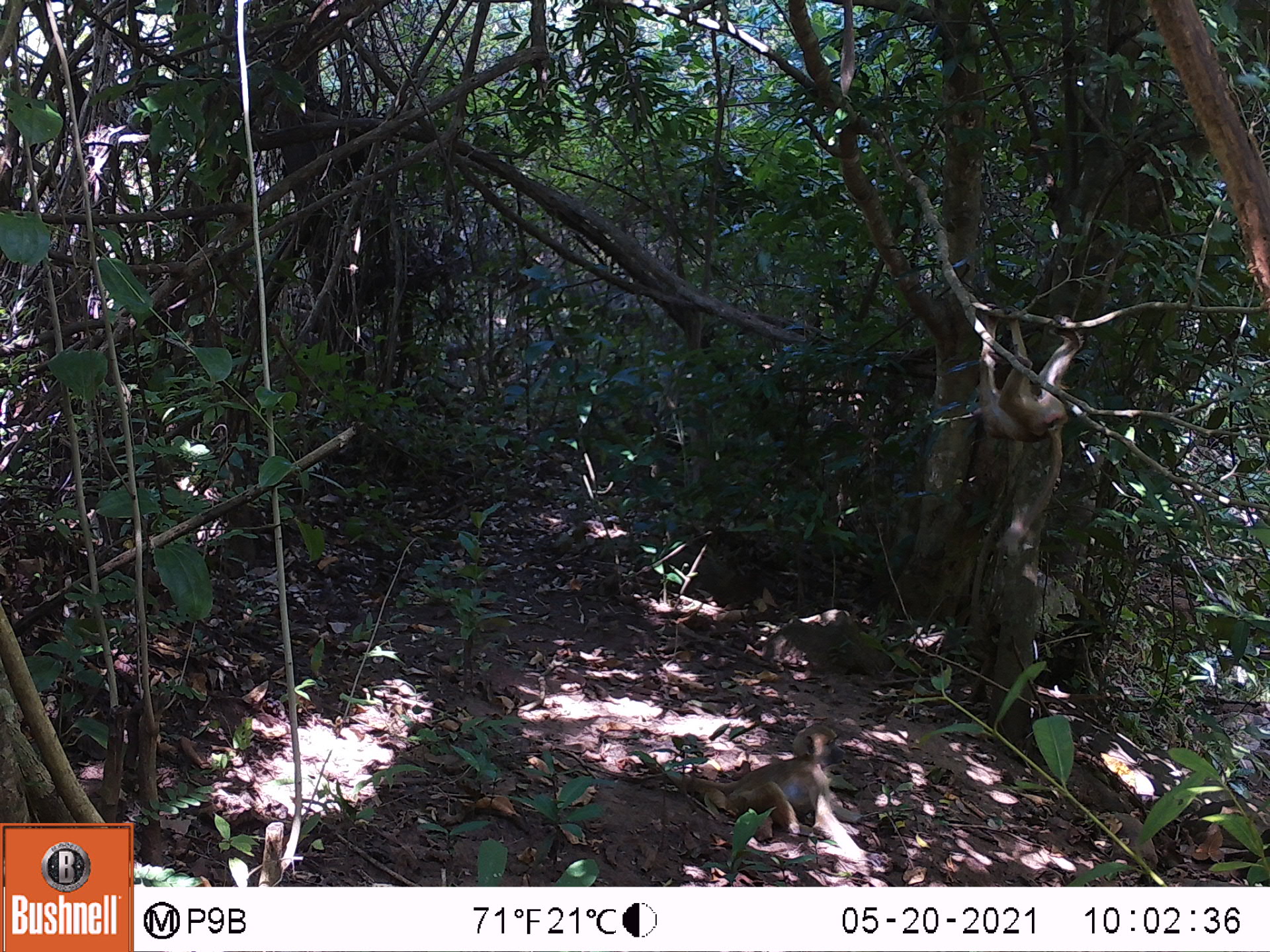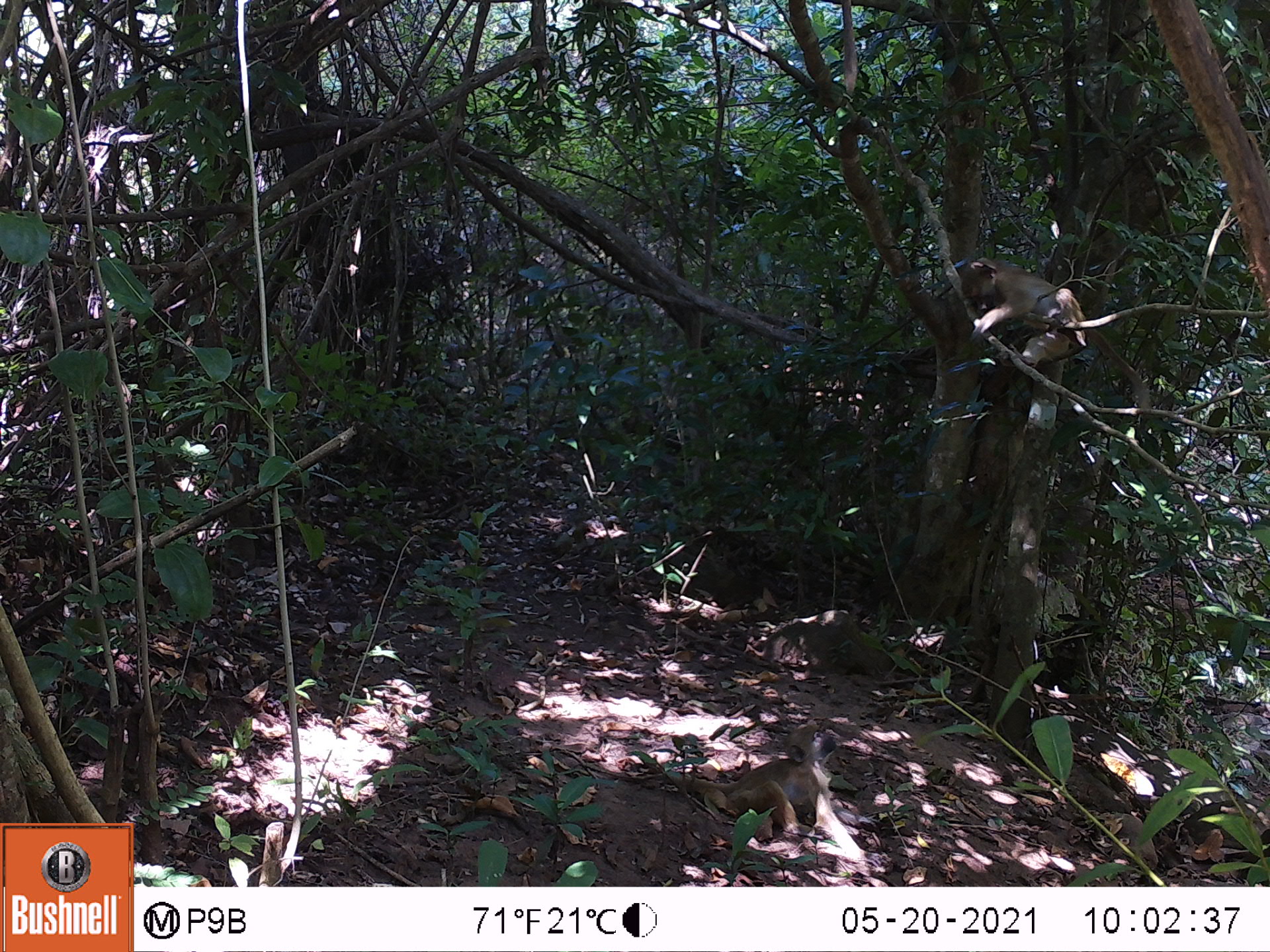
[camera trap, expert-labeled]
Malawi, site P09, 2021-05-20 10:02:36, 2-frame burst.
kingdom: Animalia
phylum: Chordata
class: Mammalia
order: Primates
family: Cercopithecidae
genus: Papio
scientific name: Papio cynocephalus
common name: yellow baboon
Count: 2.